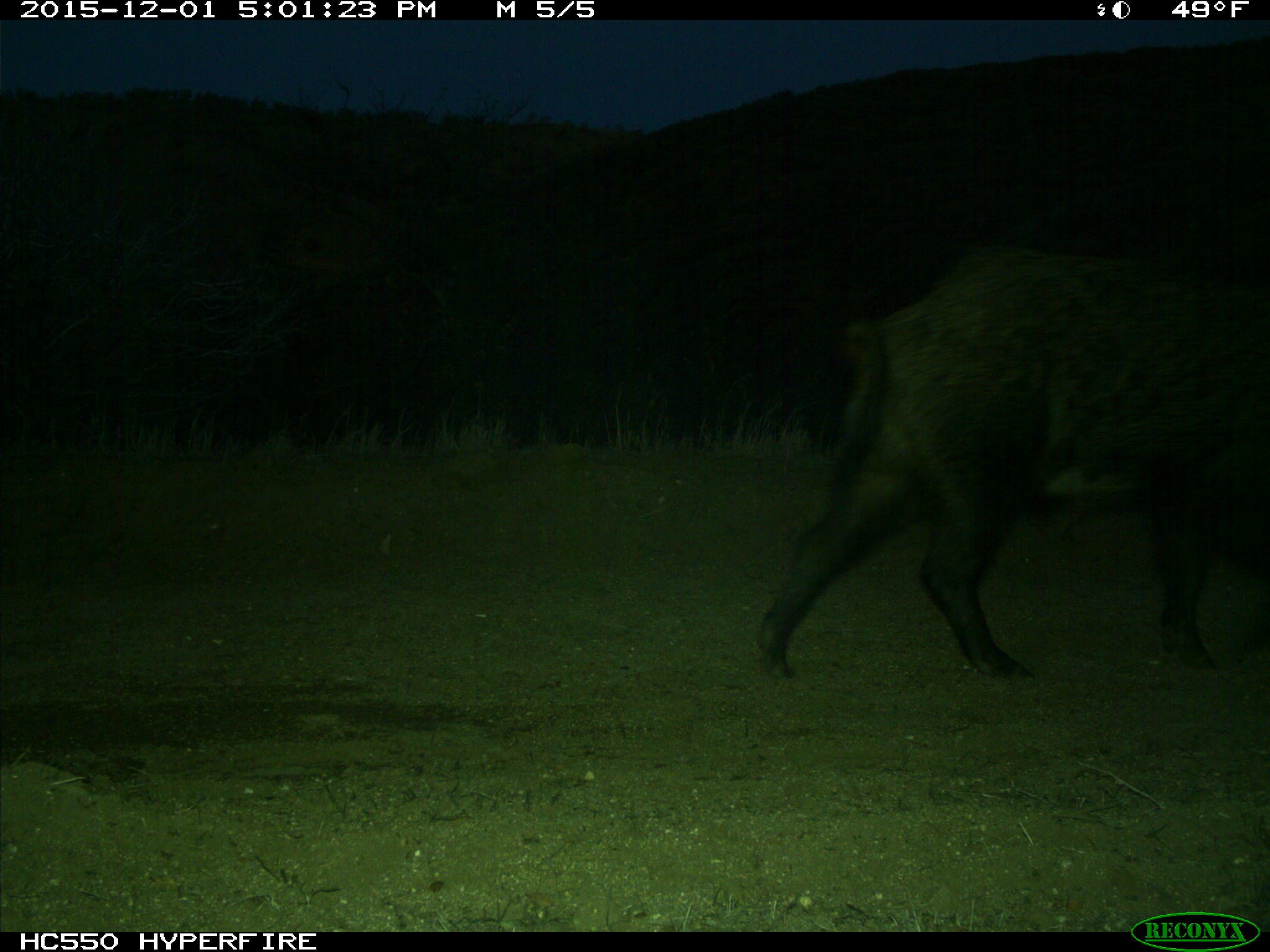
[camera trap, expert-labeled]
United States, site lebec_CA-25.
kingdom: Animalia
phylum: Chordata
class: Mammalia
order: Artiodactyla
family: Suidae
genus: Sus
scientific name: Sus scrofa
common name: wild boar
Sus scrofa (wild boar).